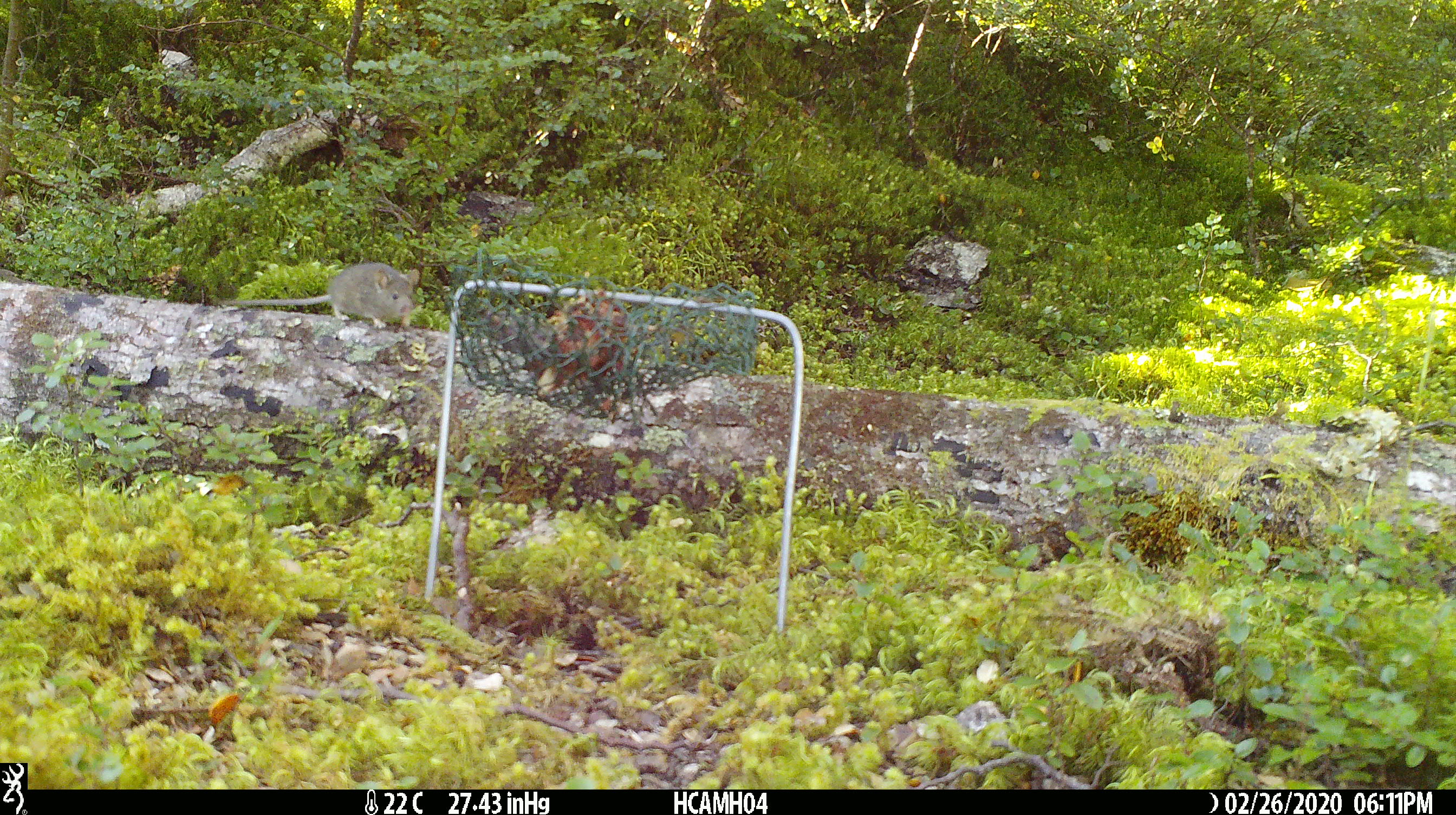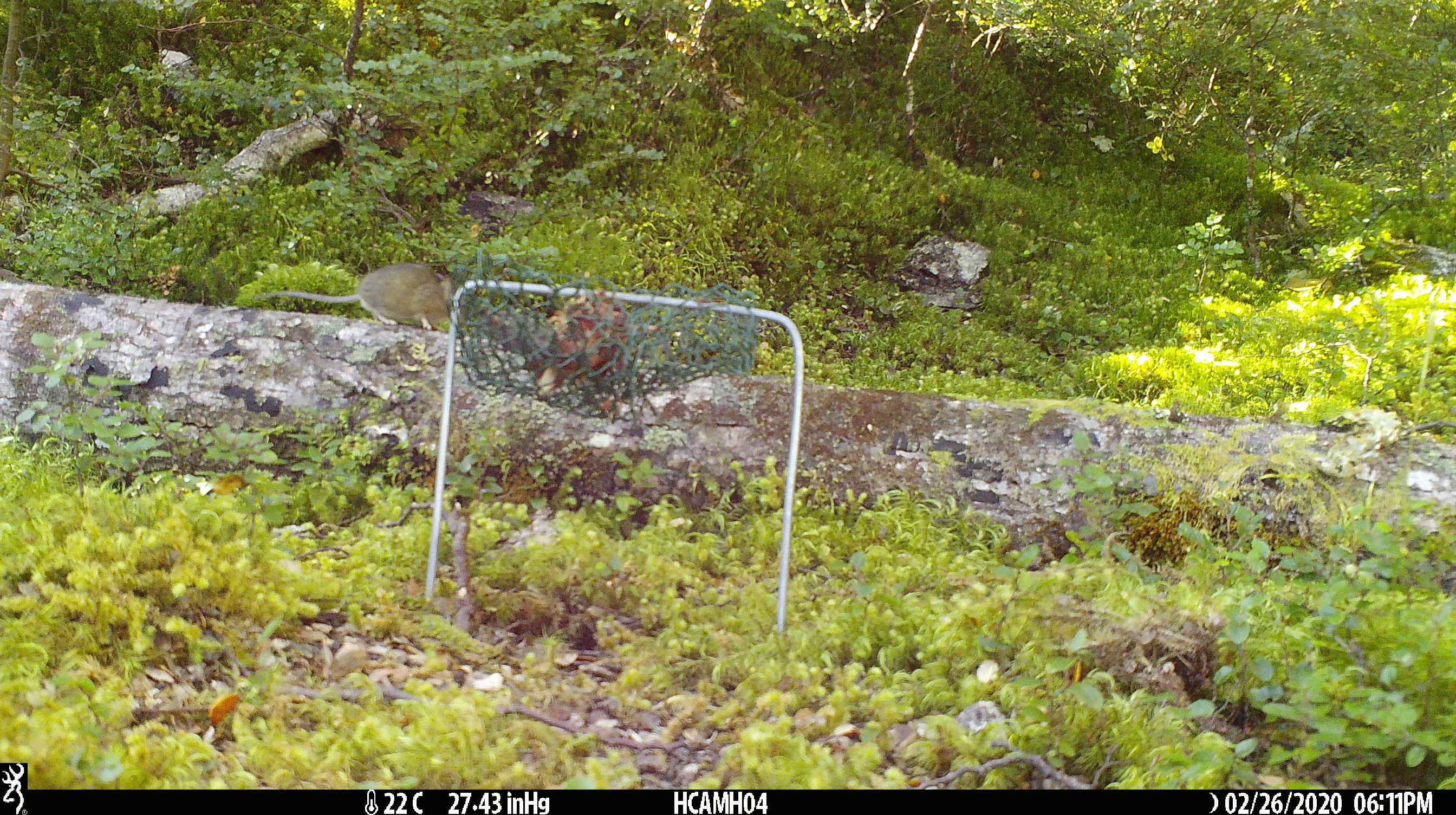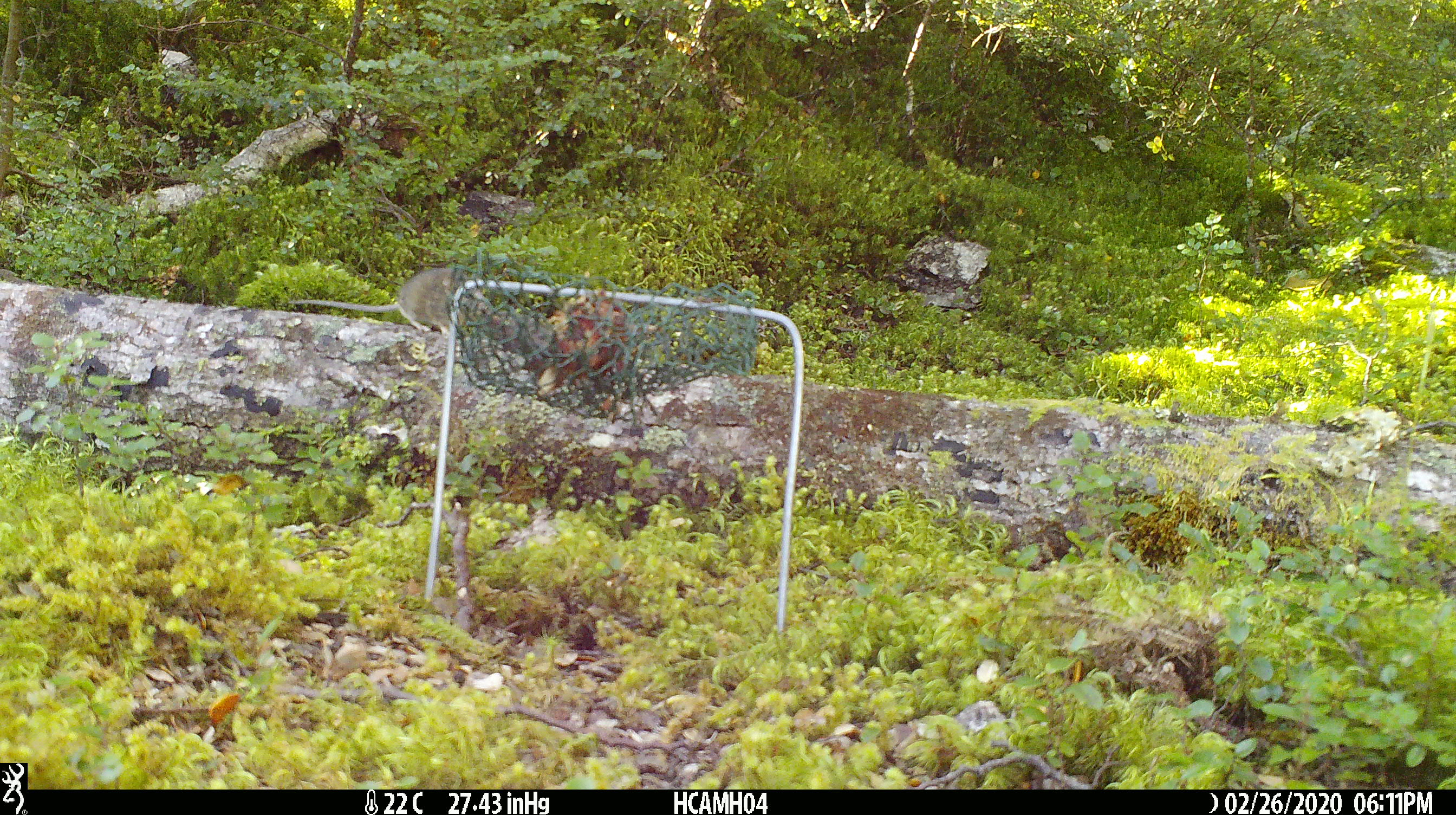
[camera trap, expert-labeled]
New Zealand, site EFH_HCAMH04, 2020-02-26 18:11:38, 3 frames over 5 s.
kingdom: Animalia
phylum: Chordata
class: Mammalia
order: Rodentia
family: Muridae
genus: Mus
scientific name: Mus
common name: mouse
Mouse (Mus).